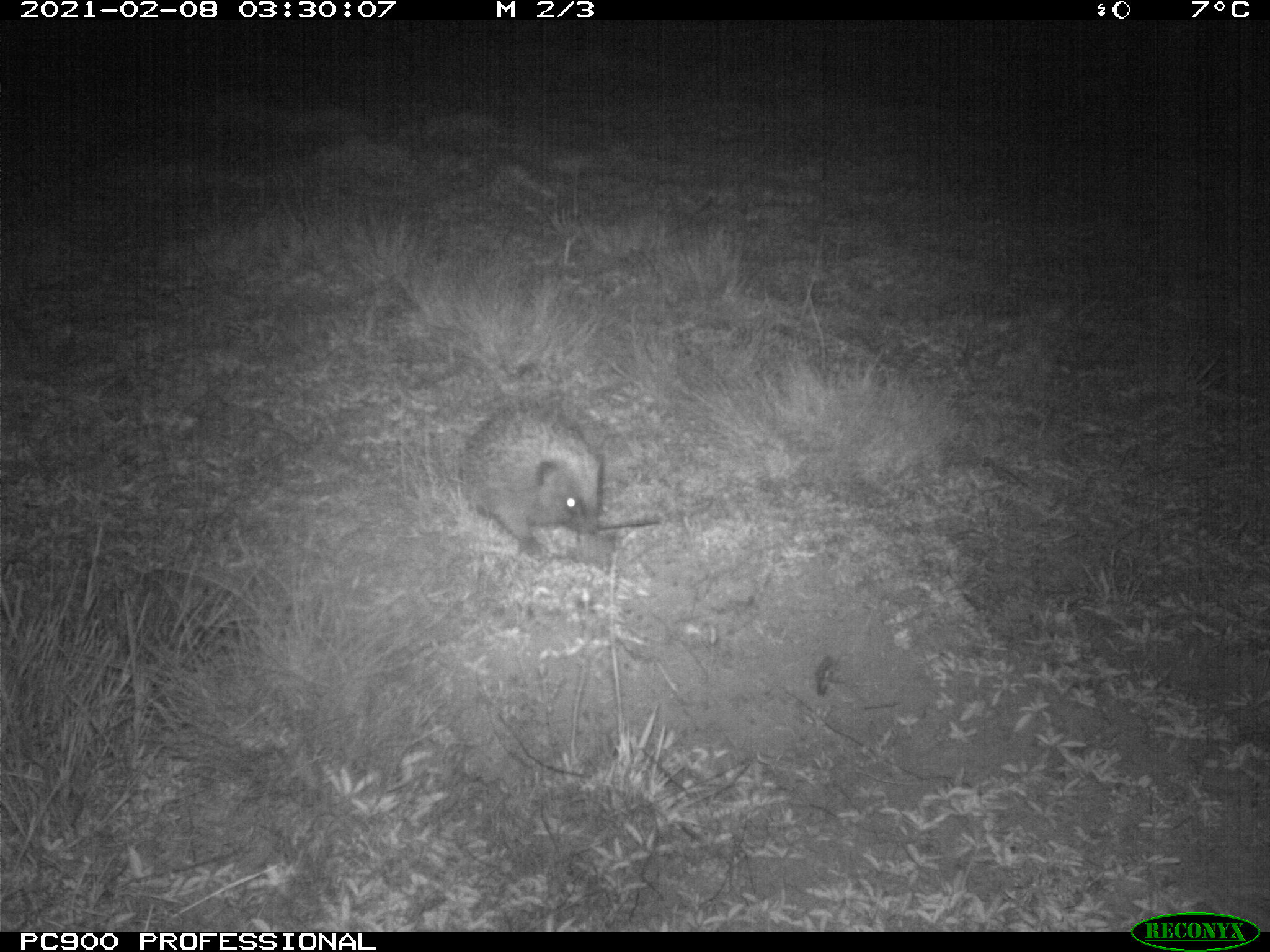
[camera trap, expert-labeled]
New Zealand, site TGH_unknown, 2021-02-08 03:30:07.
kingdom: Animalia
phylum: Chordata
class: Mammalia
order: Eulipotyphla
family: Erinaceidae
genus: Erinaceus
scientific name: Erinaceus europaeus europaeus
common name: european hedgehog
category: hedgehog